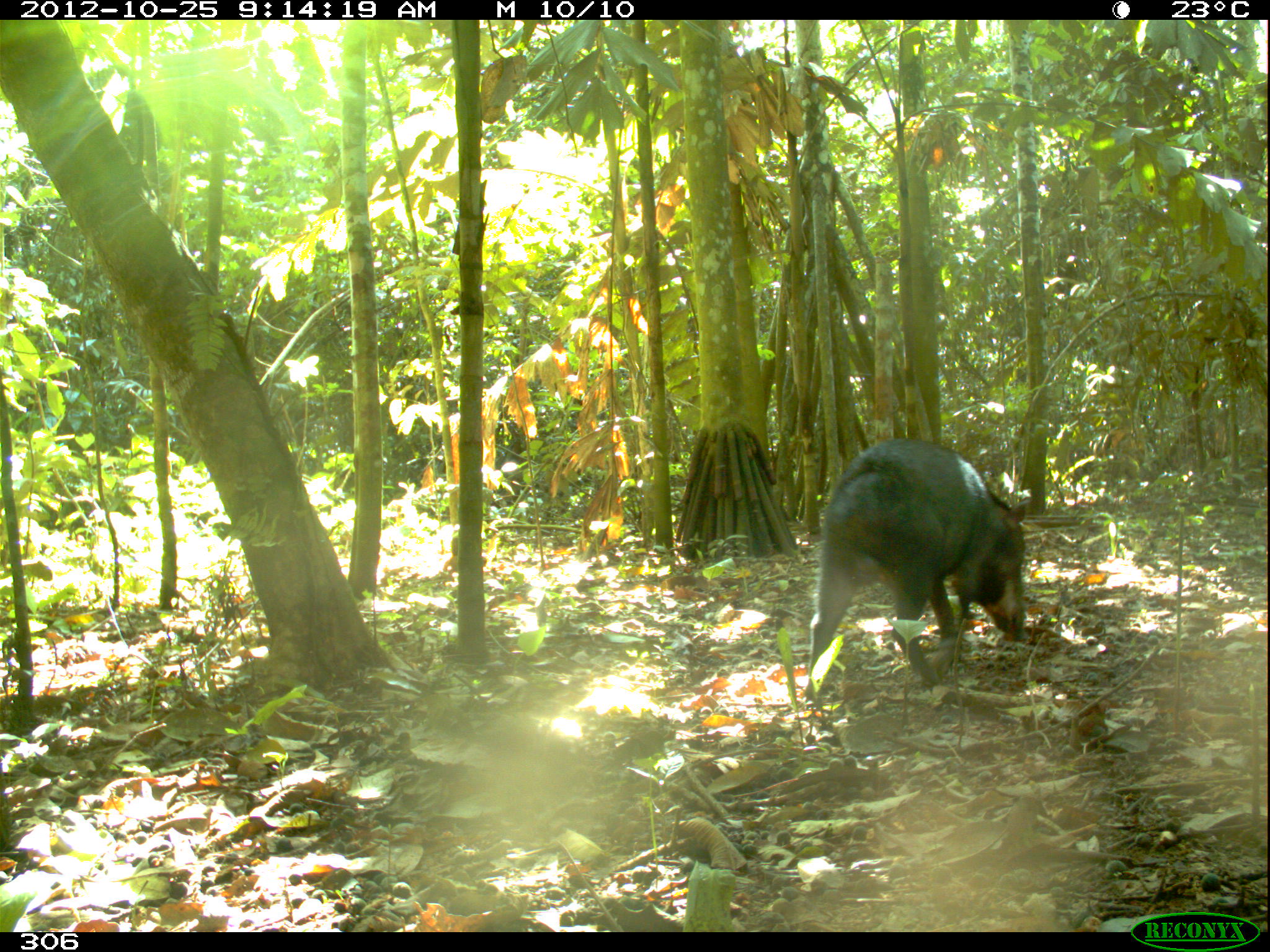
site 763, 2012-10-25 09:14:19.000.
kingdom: Animalia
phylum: Chordata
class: Mammalia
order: Artiodactyla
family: Tayassuidae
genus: Tayassu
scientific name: Tayassu pecari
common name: white-lipped peccary